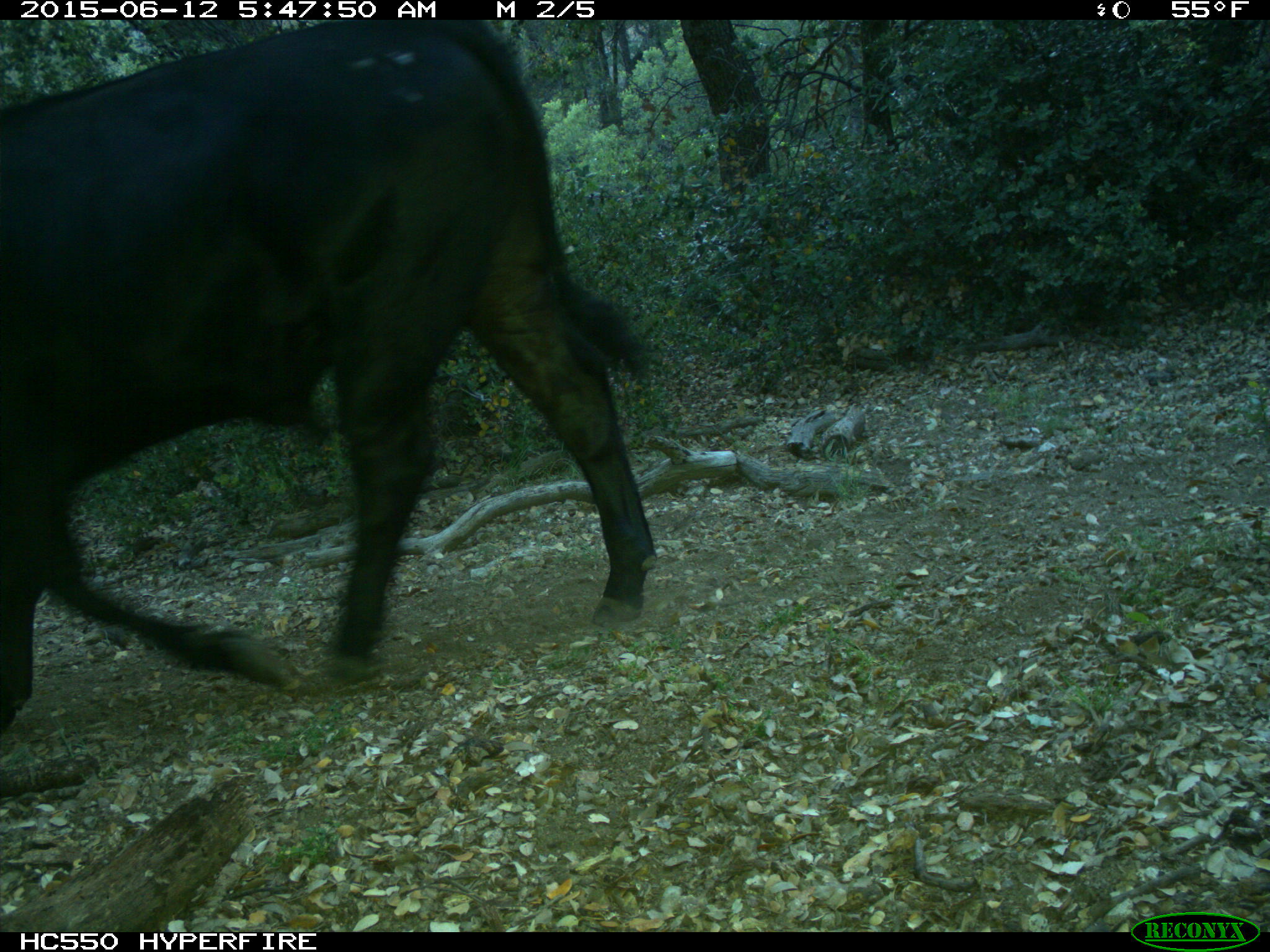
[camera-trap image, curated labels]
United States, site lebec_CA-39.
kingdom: Animalia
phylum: Chordata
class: Mammalia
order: Artiodactyla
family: Bovidae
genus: Bos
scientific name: Bos taurus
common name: domestic cow